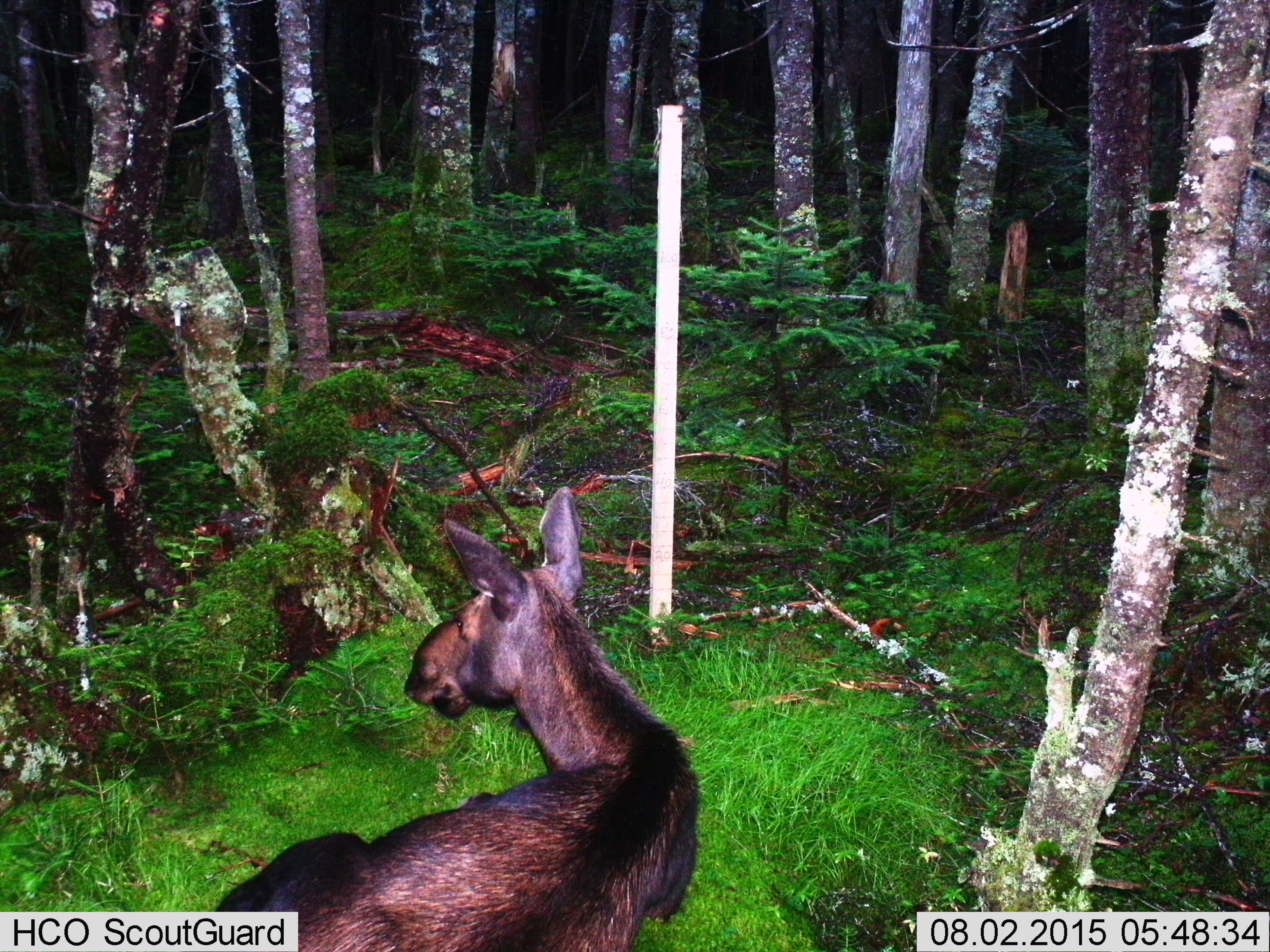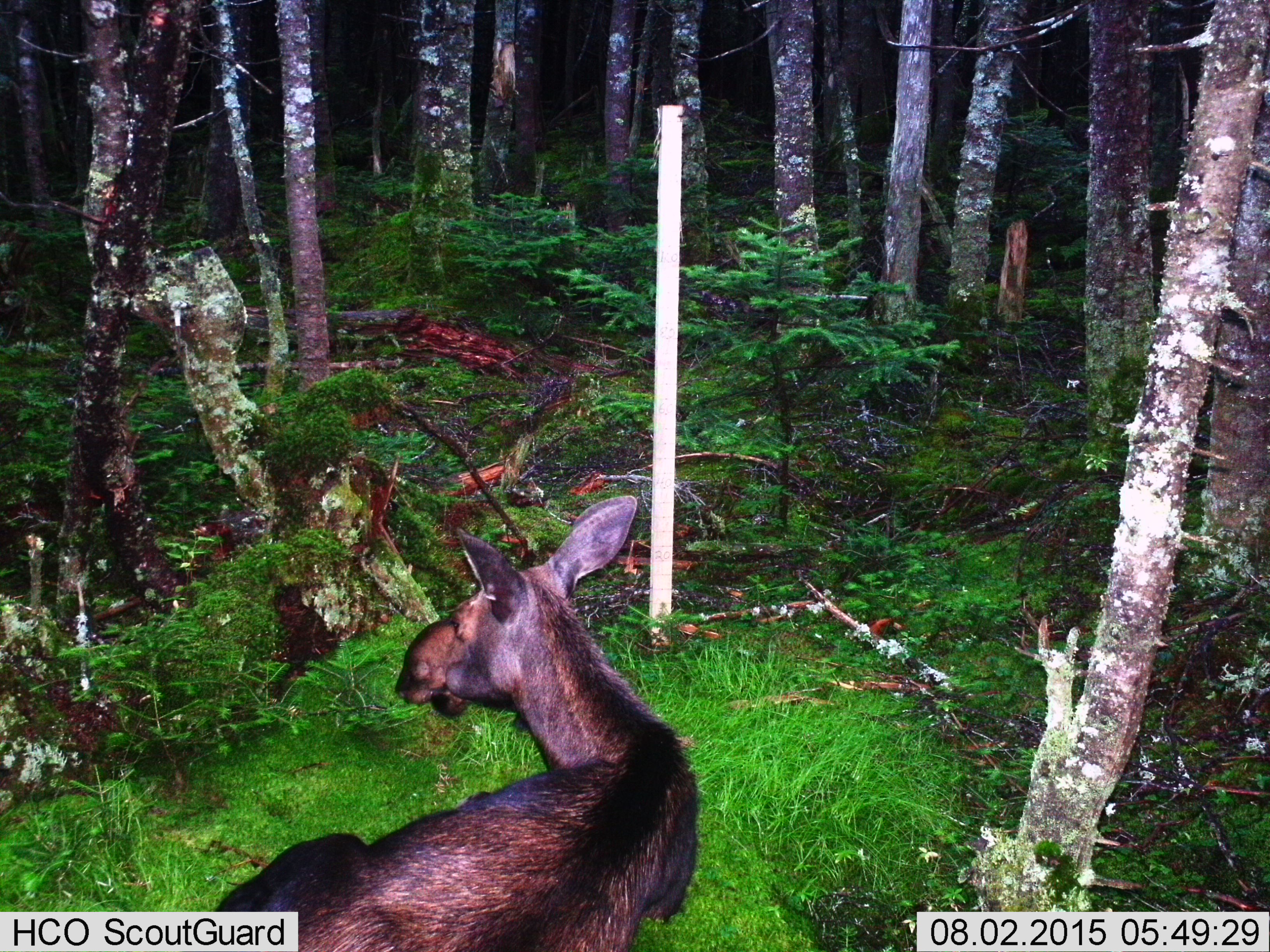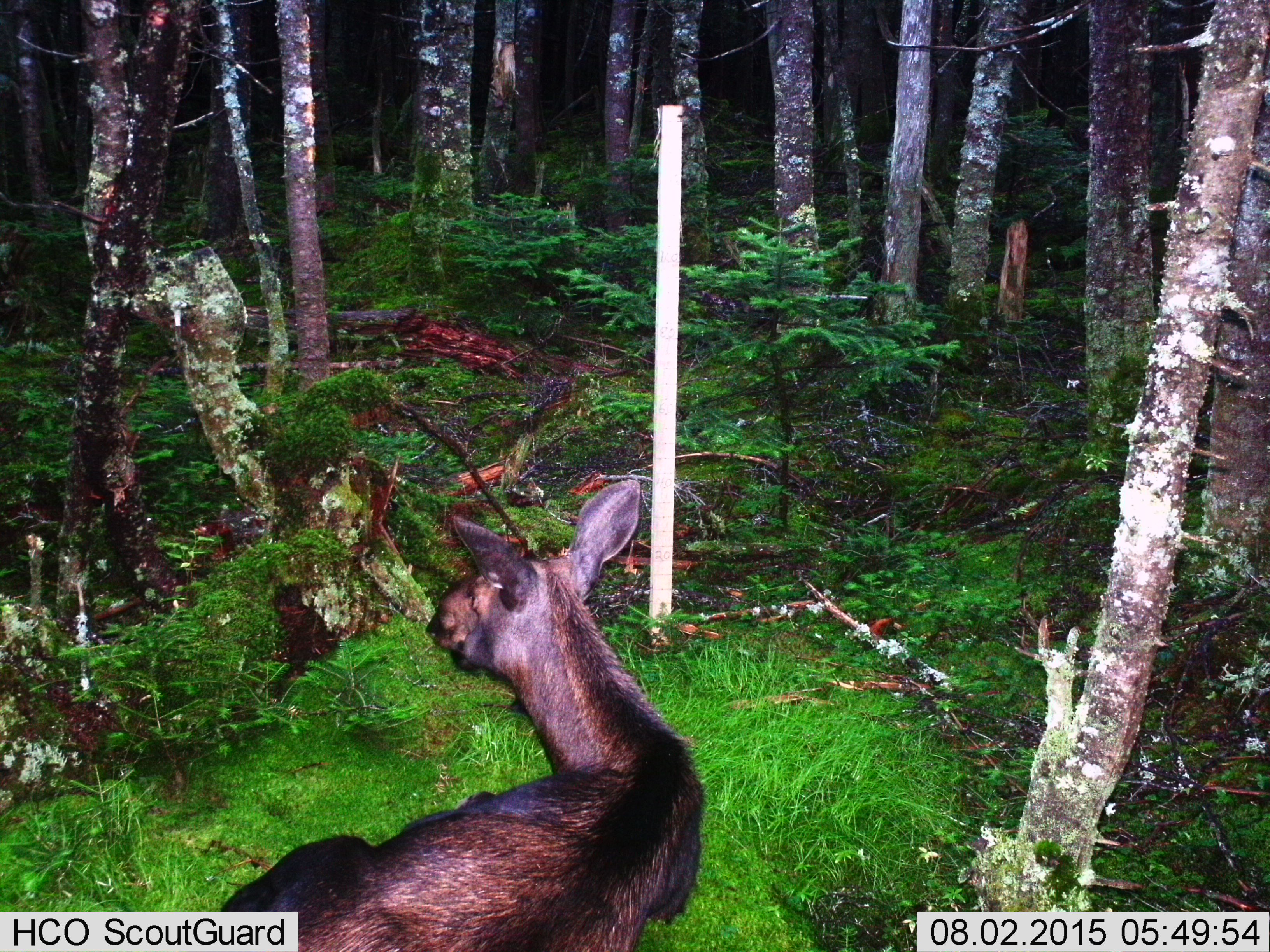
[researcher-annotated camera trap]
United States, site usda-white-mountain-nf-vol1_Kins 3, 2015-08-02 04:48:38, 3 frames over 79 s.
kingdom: Animalia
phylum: Chordata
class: Mammalia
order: Artiodactyla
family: Cervidae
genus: Alces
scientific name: Alces alces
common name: moose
Moose (Alces alces).